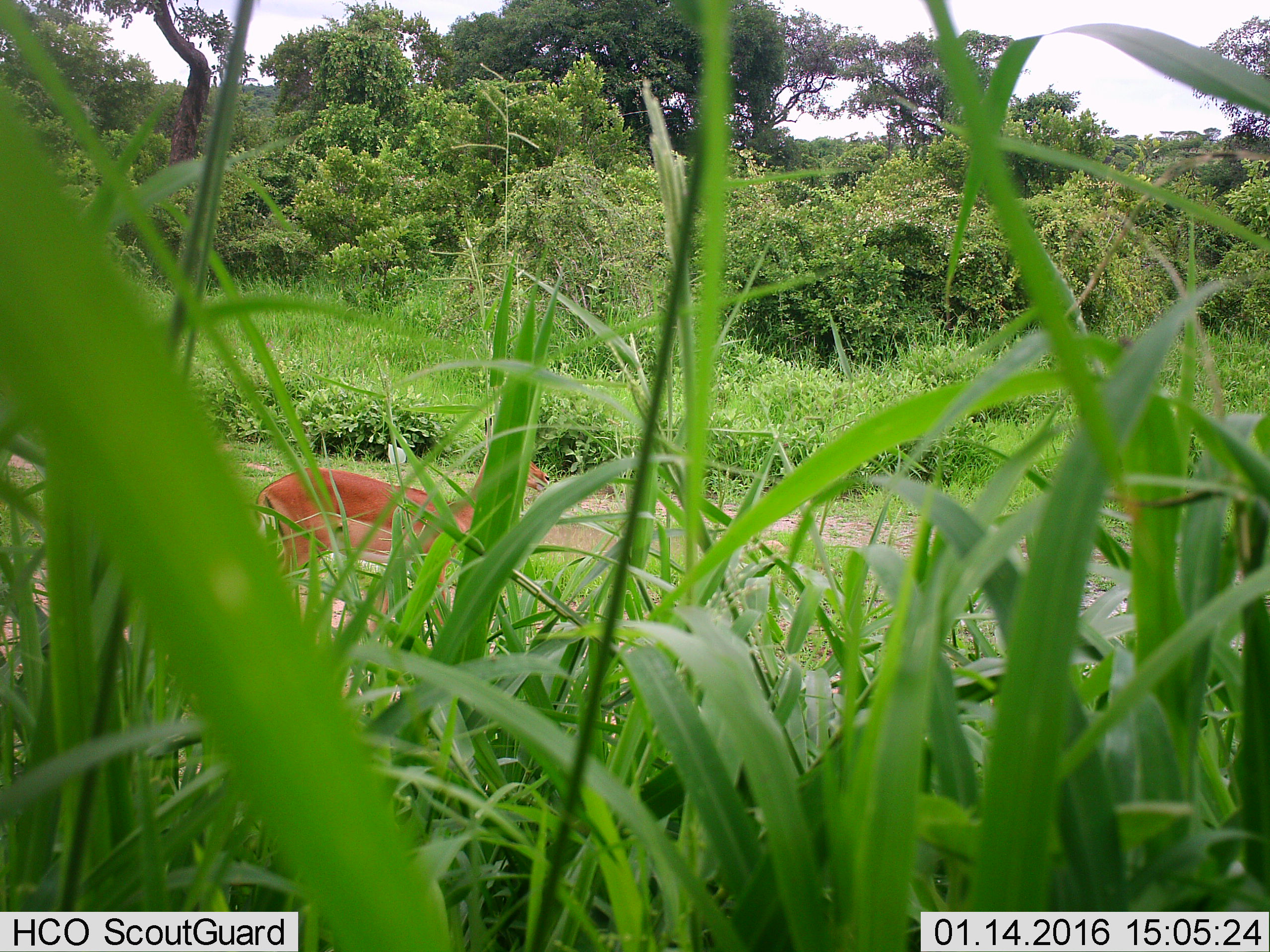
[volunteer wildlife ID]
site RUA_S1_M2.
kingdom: Animalia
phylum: Chordata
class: Mammalia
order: Artiodactyla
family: Bovidae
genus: Aepyceros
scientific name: Aepyceros melampus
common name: impala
Impala (Aepyceros melampus), count 1. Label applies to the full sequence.